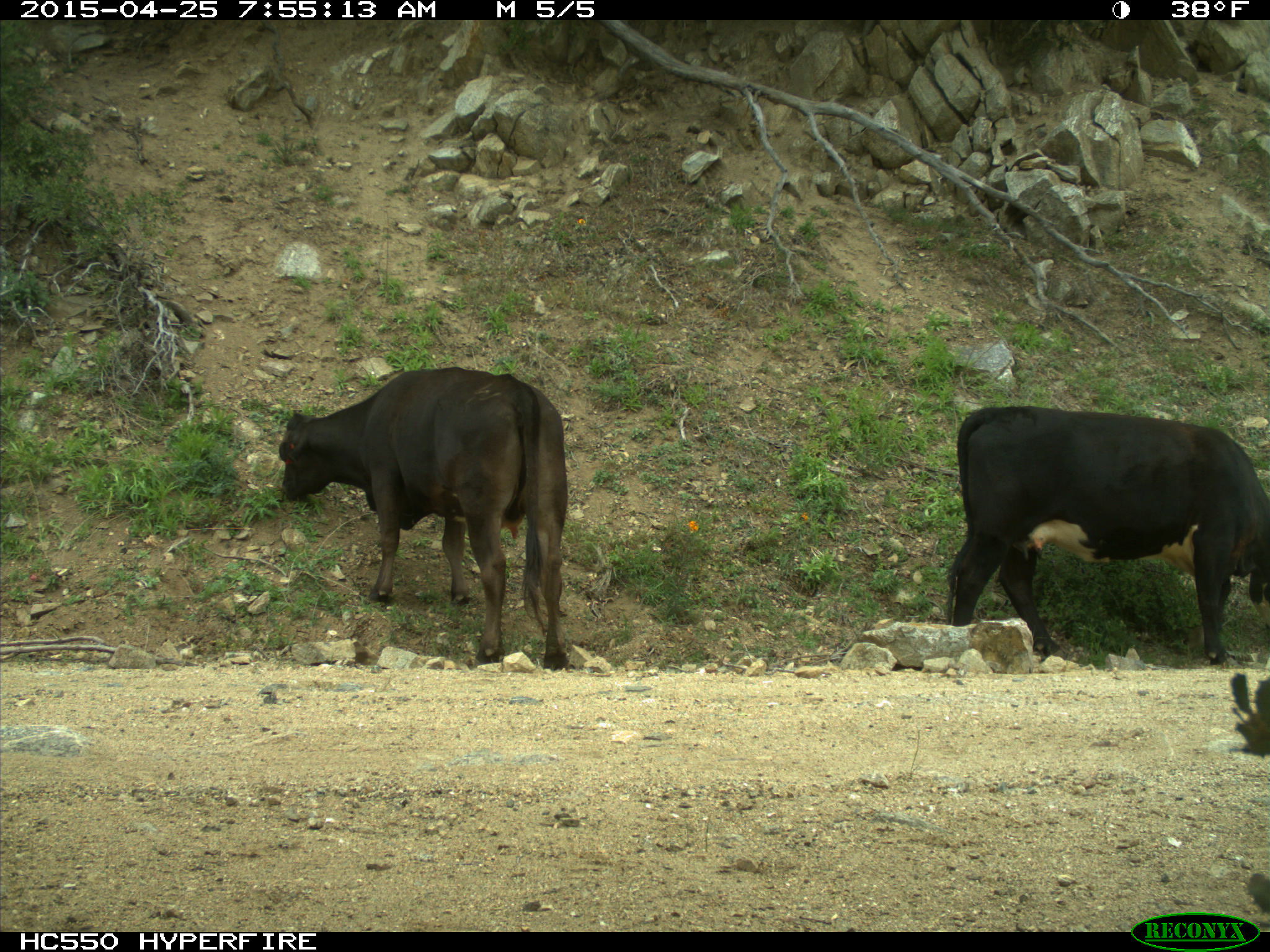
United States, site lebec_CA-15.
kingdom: Animalia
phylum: Chordata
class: Mammalia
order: Artiodactyla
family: Bovidae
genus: Bos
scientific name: Bos taurus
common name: domestic cow